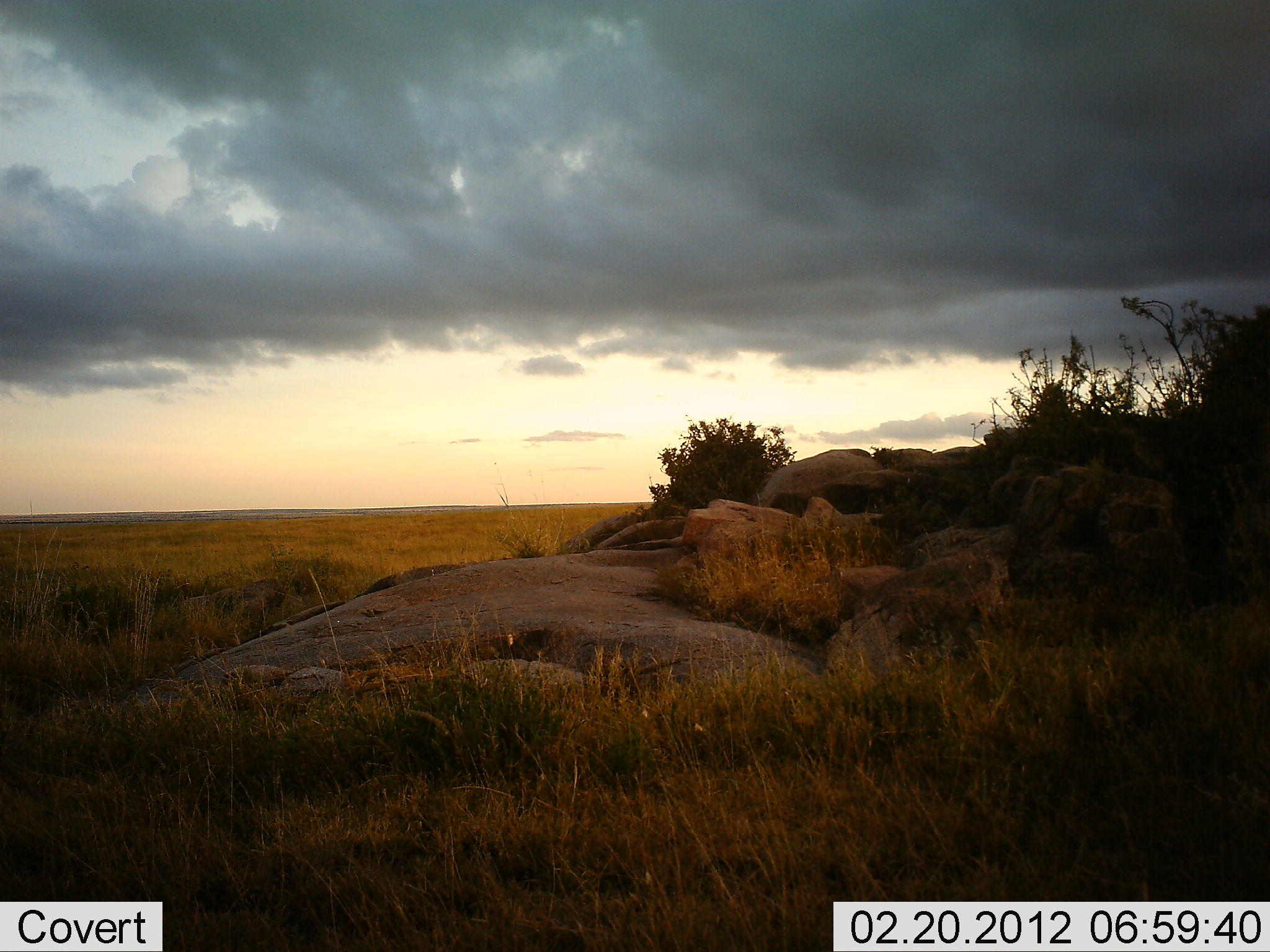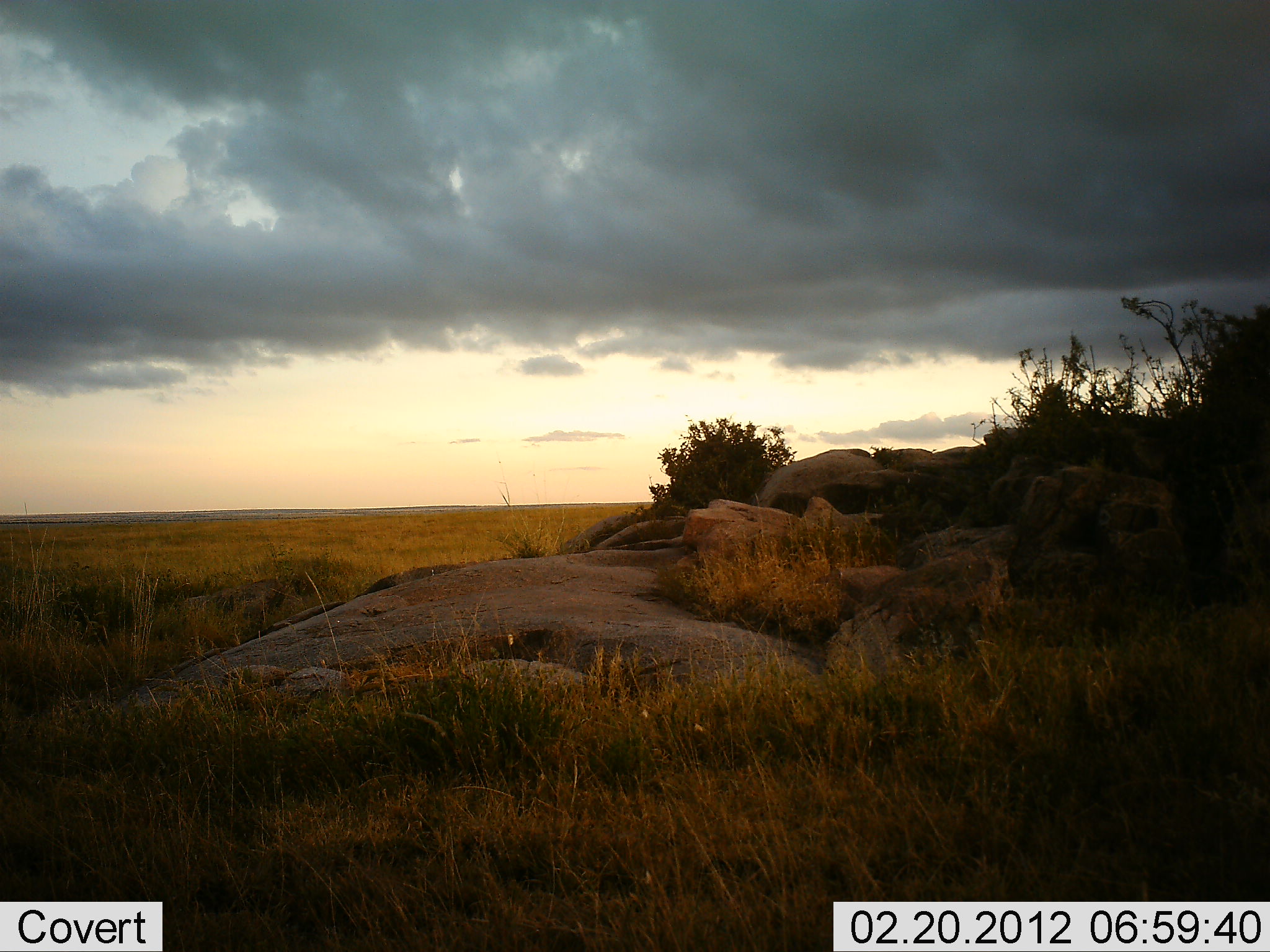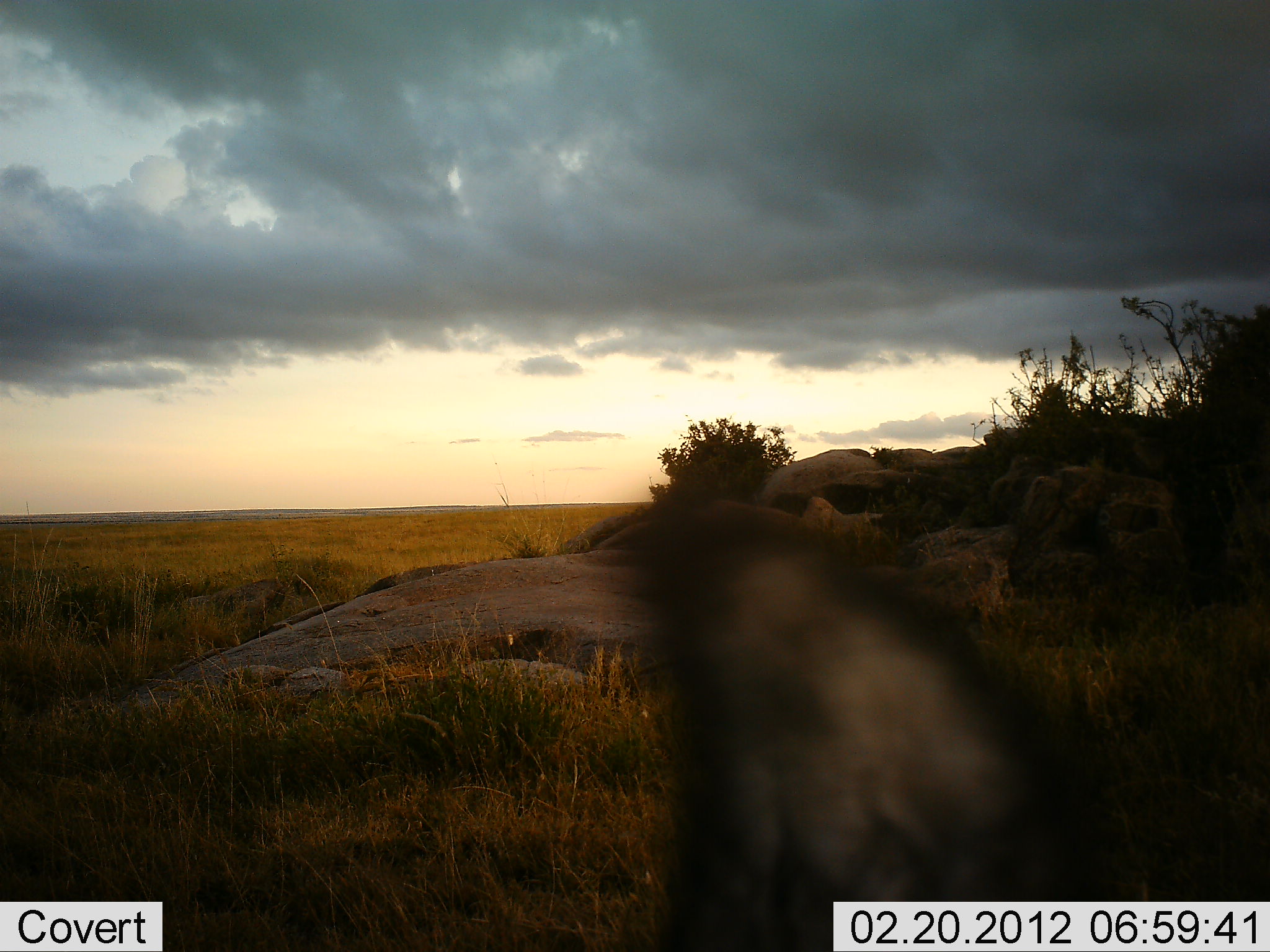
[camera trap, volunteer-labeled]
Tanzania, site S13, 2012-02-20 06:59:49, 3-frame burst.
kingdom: Animalia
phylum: Chordata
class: Mammalia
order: Carnivora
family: Canidae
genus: Lupulella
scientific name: Lupulella mesomelas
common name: black-backed jackal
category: jackal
Jackal (black-backed jackal) (Lupulella mesomelas), count 1. Behavior (volunteer vote fractions): standing 75%, resting 0%, moving 0%, interacting 25%. Young present (vote fraction): 0%. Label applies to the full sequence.